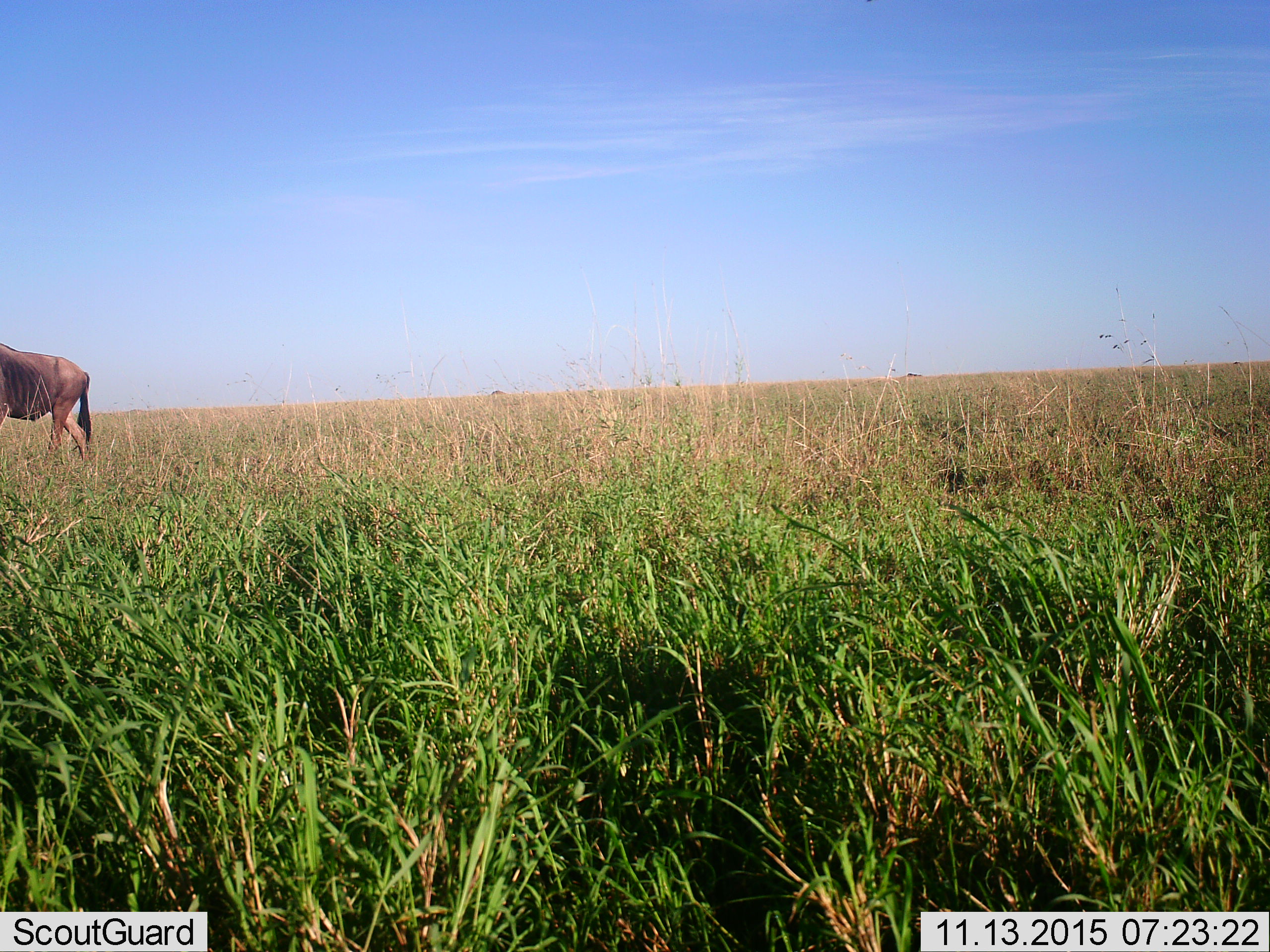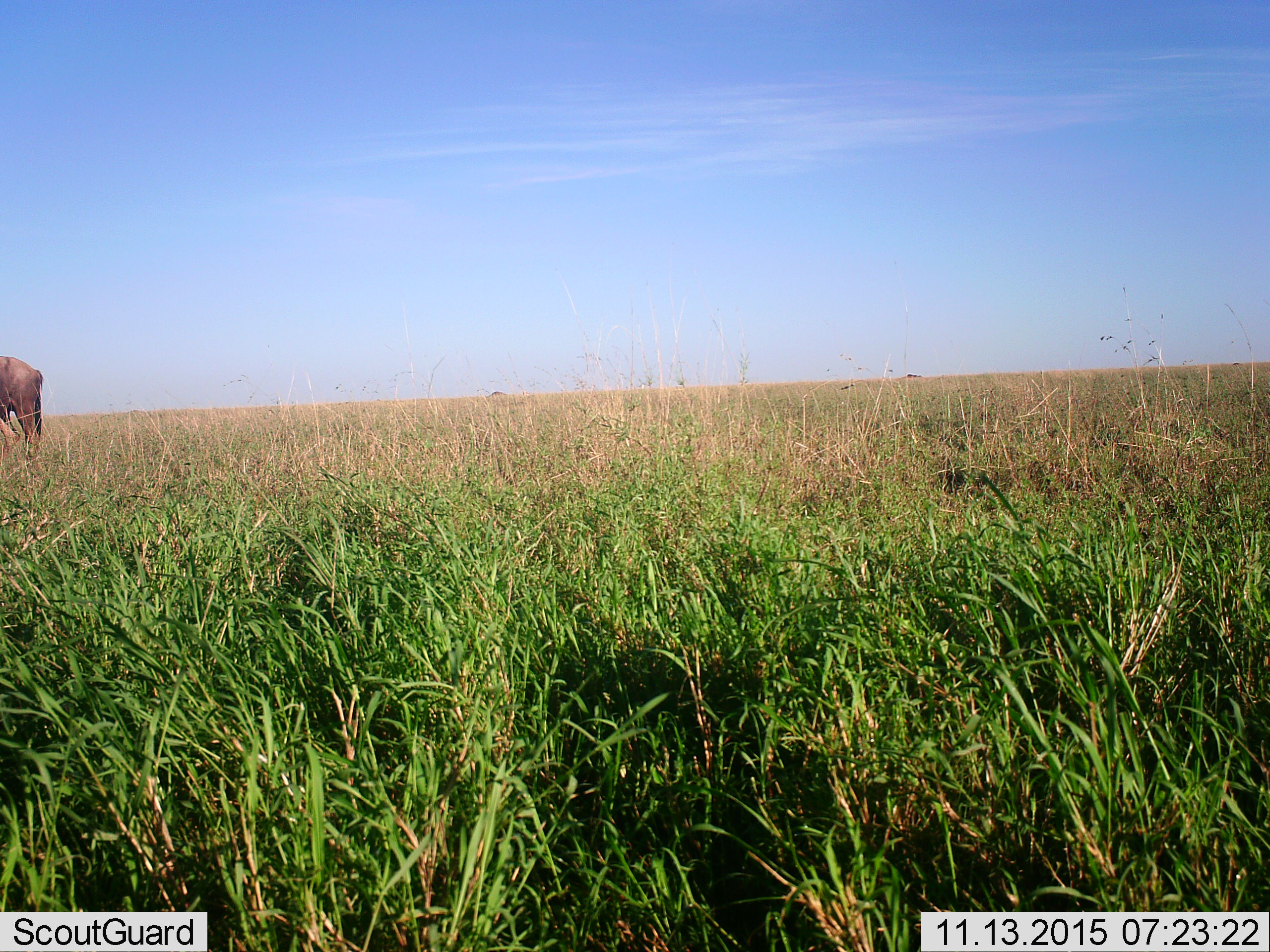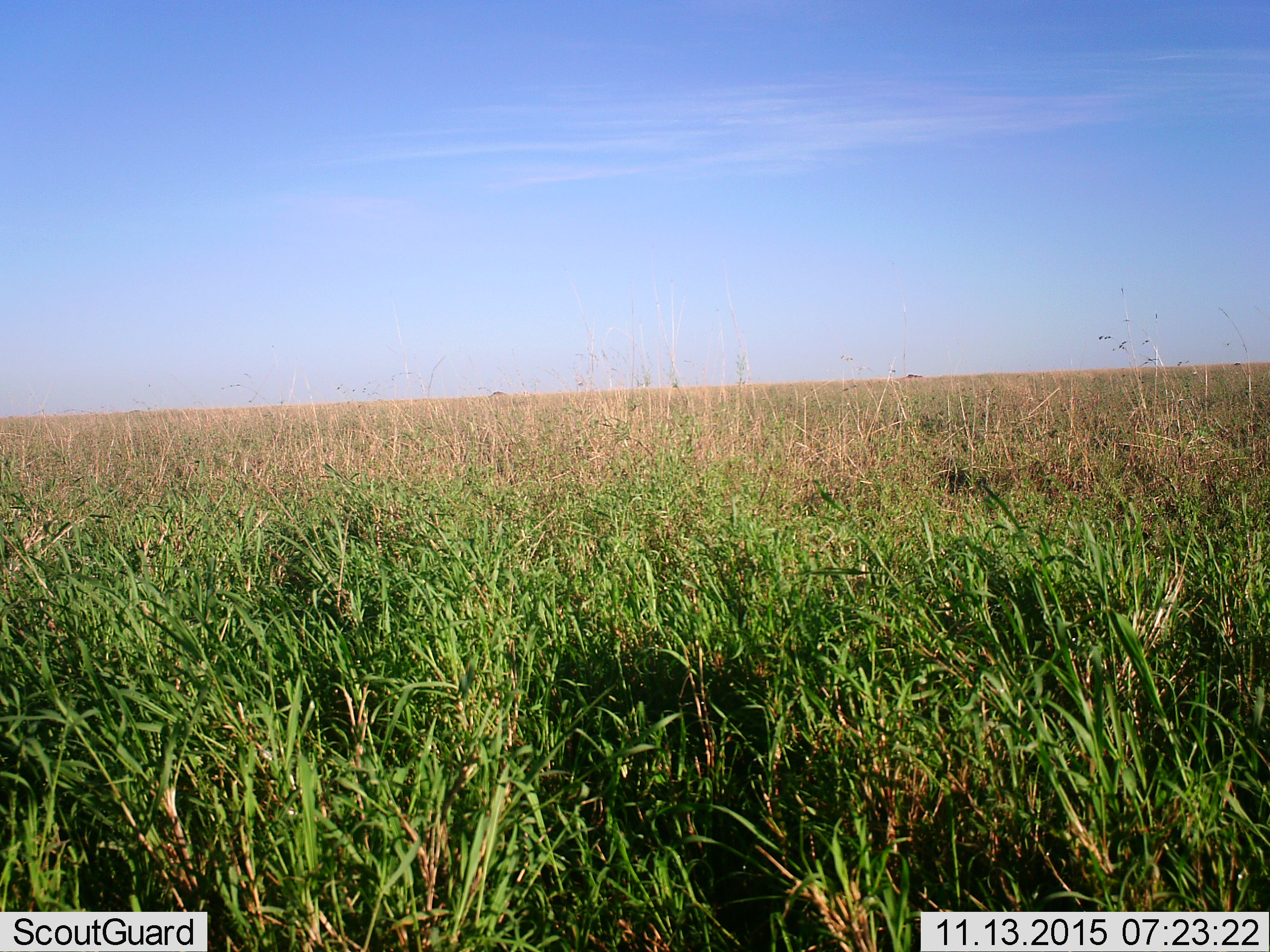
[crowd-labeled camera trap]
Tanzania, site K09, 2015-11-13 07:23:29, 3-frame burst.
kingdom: Animalia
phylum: Chordata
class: Mammalia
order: Artiodactyla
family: Bovidae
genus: Connochaetes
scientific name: Connochaetes taurinus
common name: blue wildebeest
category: wildebeest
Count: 1.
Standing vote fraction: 0%.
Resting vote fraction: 0%.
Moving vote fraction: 100%.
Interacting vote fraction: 0%.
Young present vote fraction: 0%.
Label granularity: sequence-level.